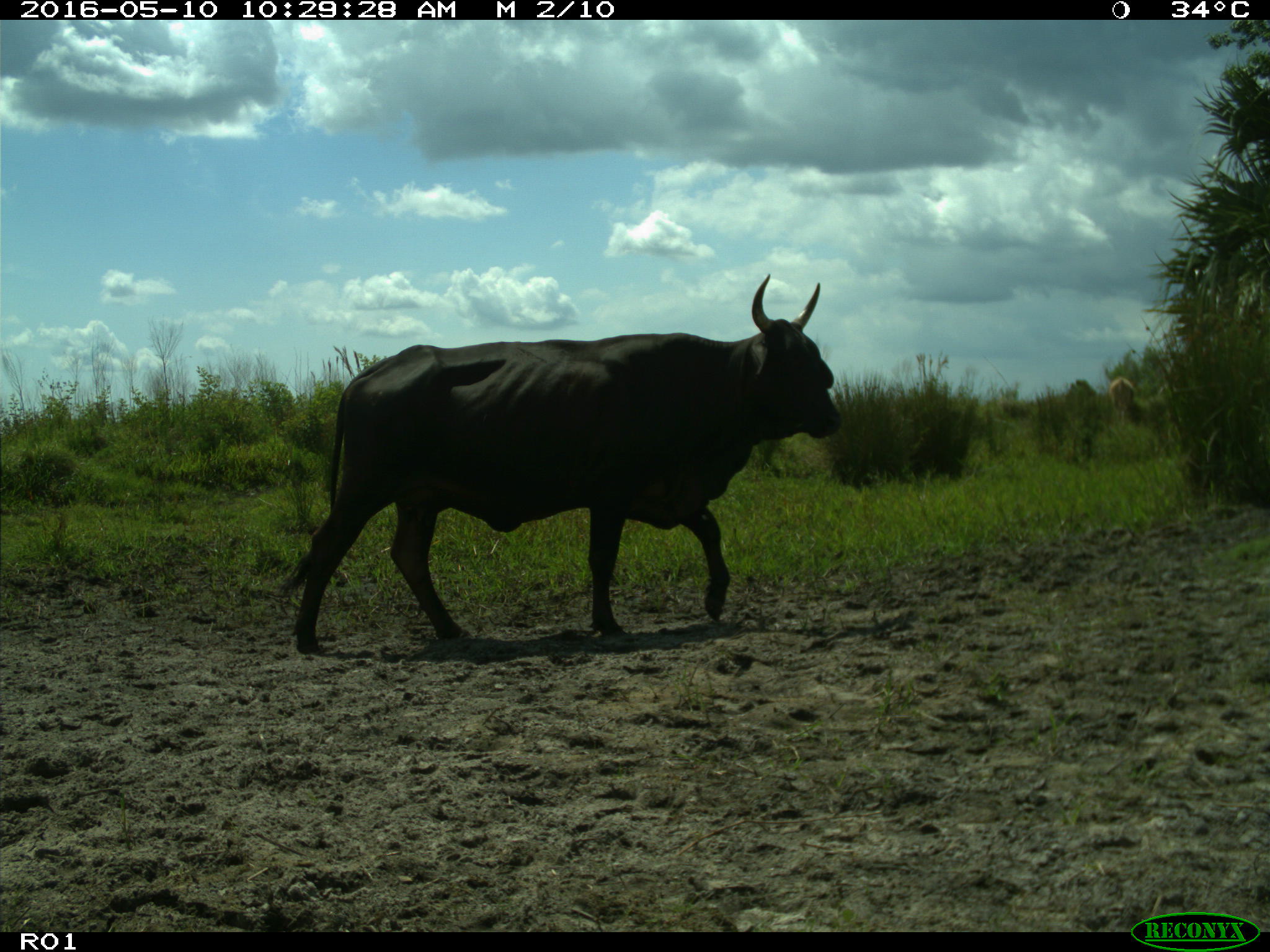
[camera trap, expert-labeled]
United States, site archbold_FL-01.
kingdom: Animalia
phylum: Chordata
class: Mammalia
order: Artiodactyla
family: Bovidae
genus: Bos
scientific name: Bos taurus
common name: domestic cow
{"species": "Bos taurus (domestic cow)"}